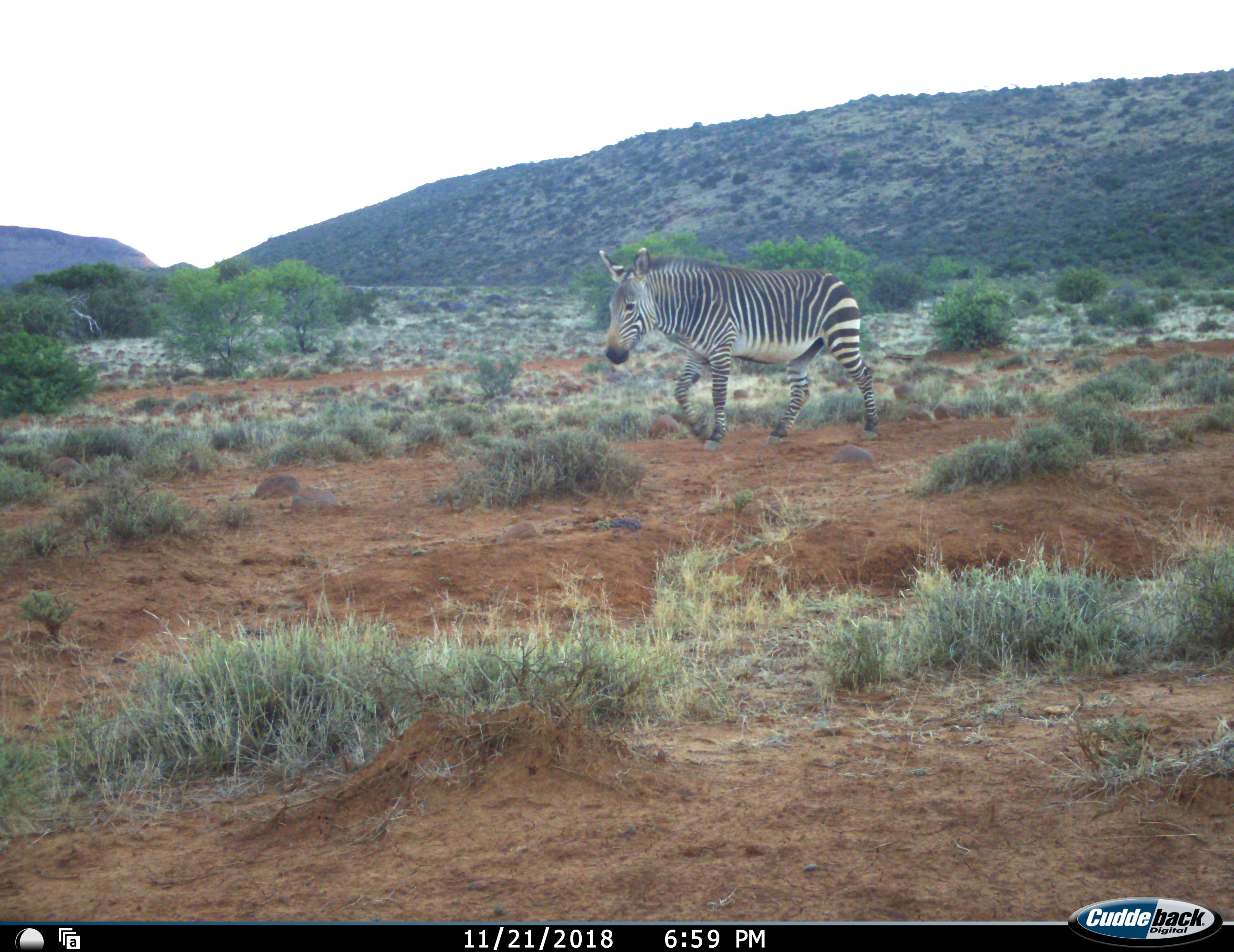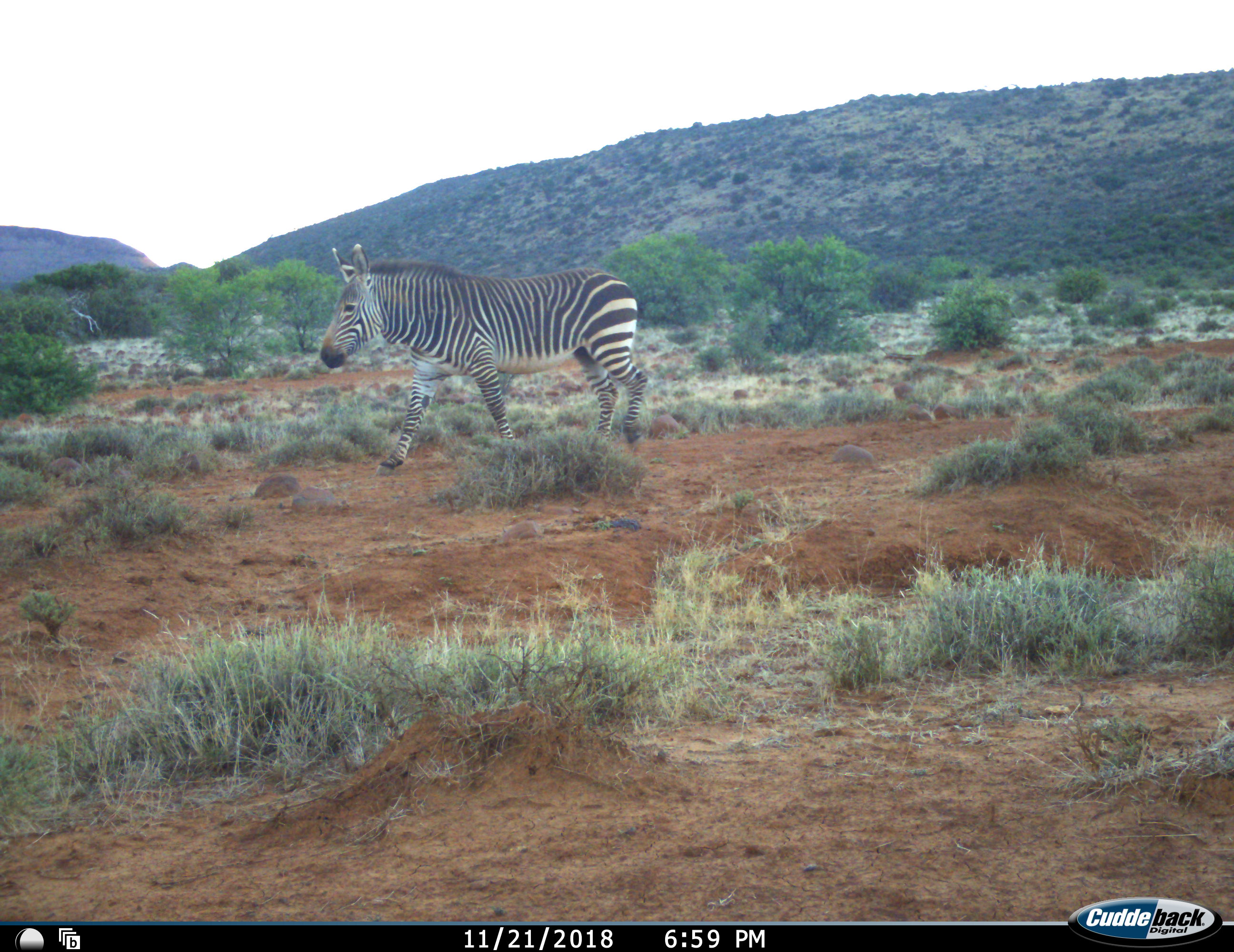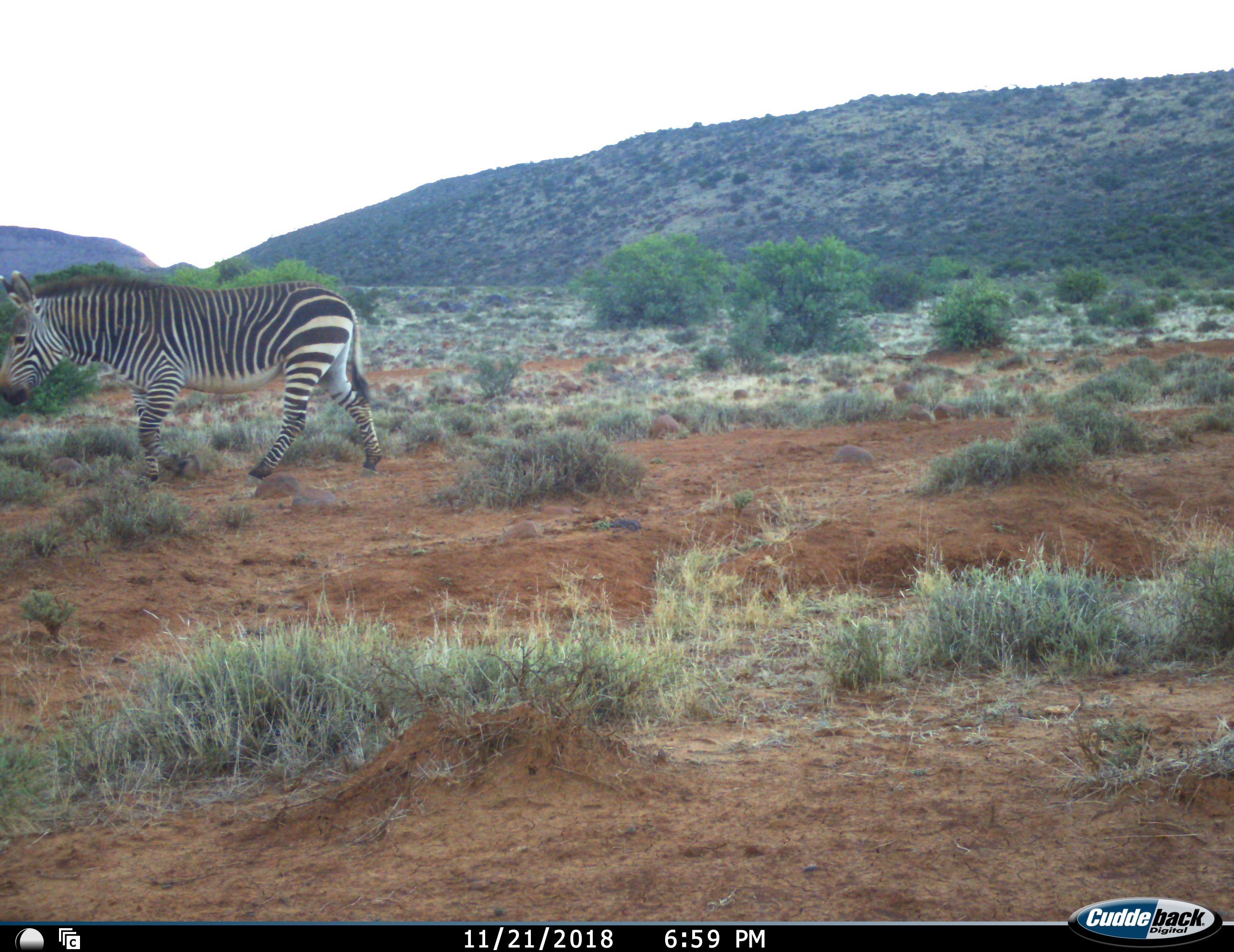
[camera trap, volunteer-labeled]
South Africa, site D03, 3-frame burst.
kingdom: Animalia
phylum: Chordata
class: Mammalia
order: Perissodactyla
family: Equidae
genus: Equus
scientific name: Equus zebra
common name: mountain zebra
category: zebramountain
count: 1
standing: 0%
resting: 0%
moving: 100%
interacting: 0%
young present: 0%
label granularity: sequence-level